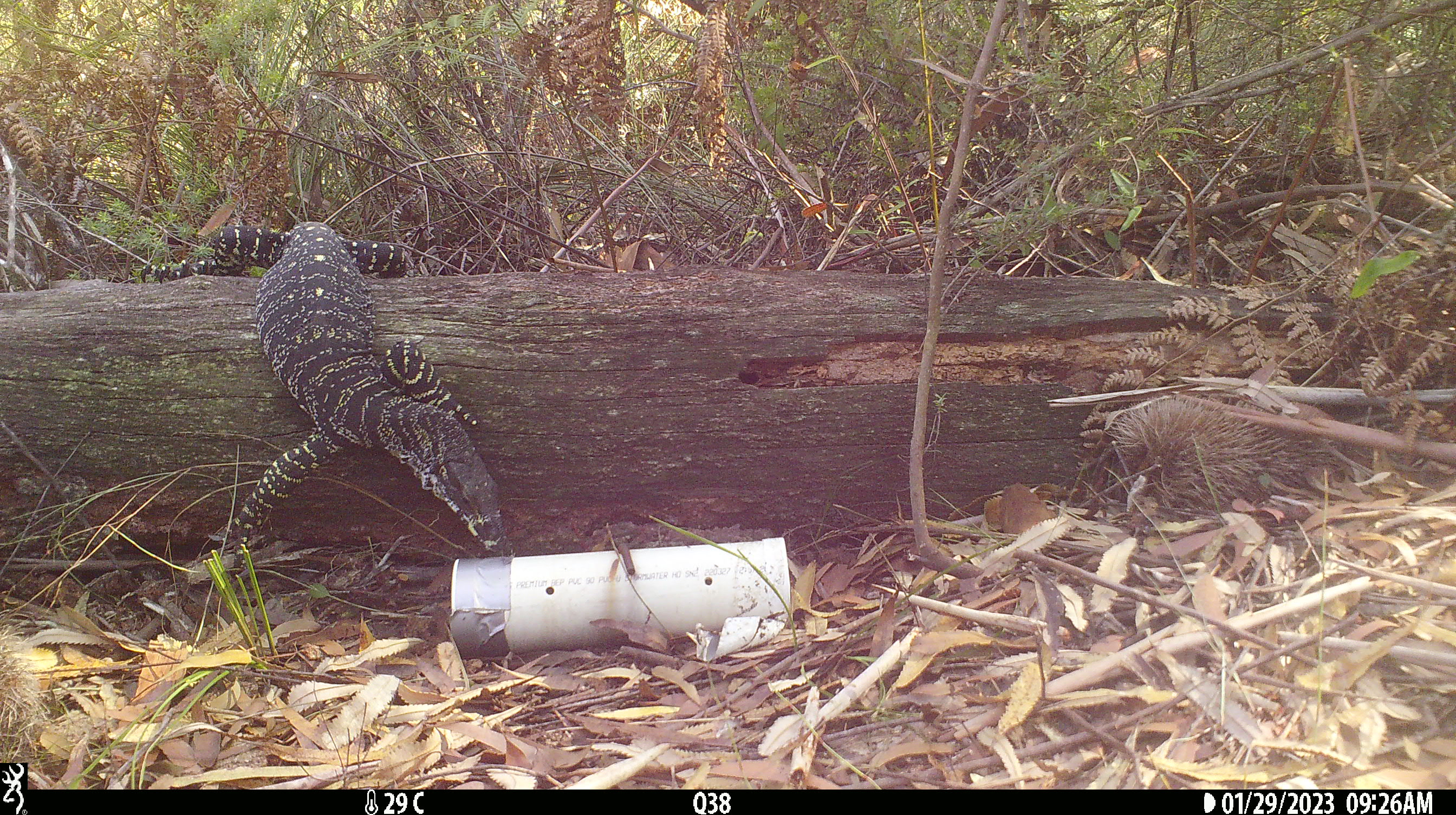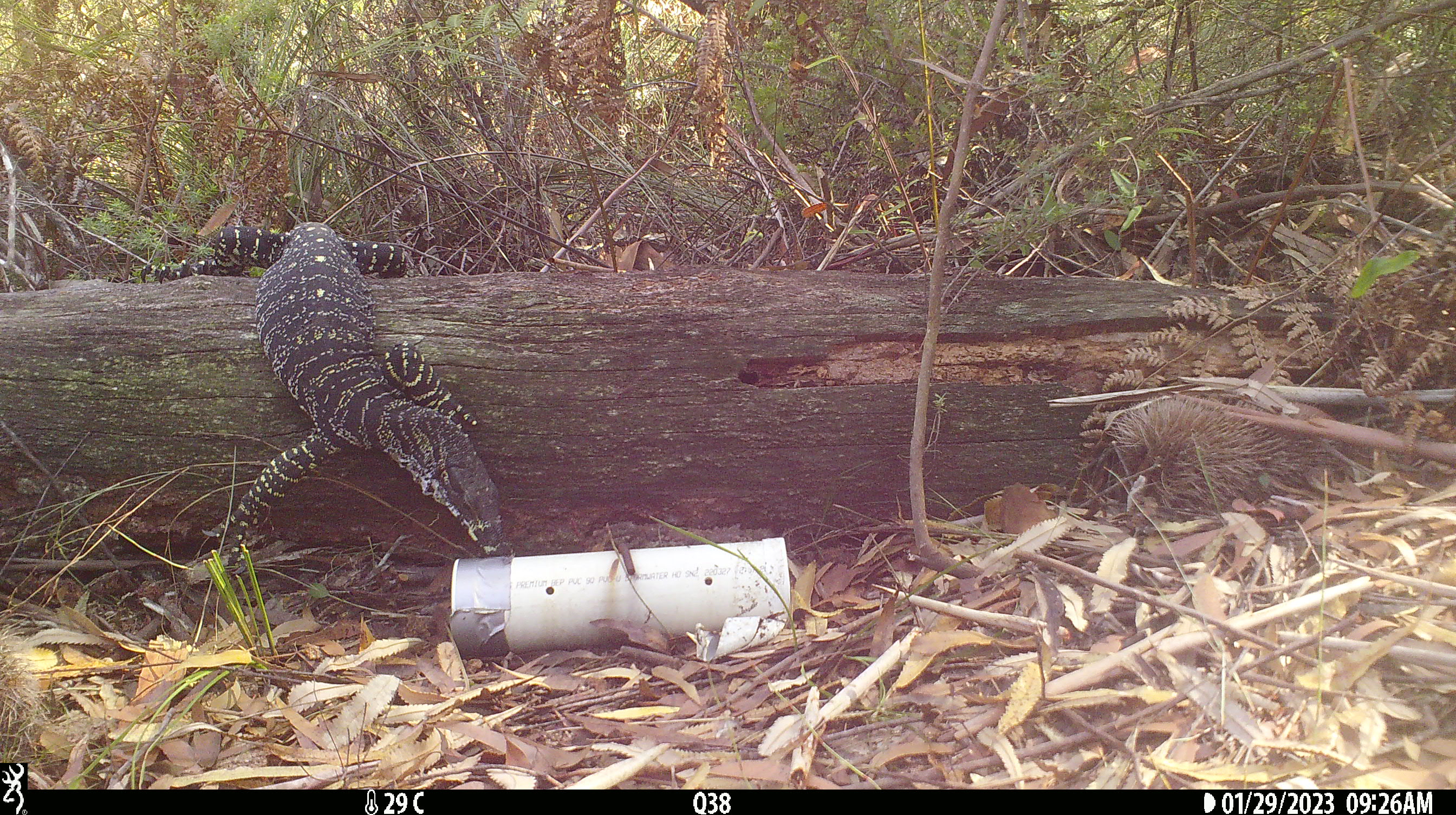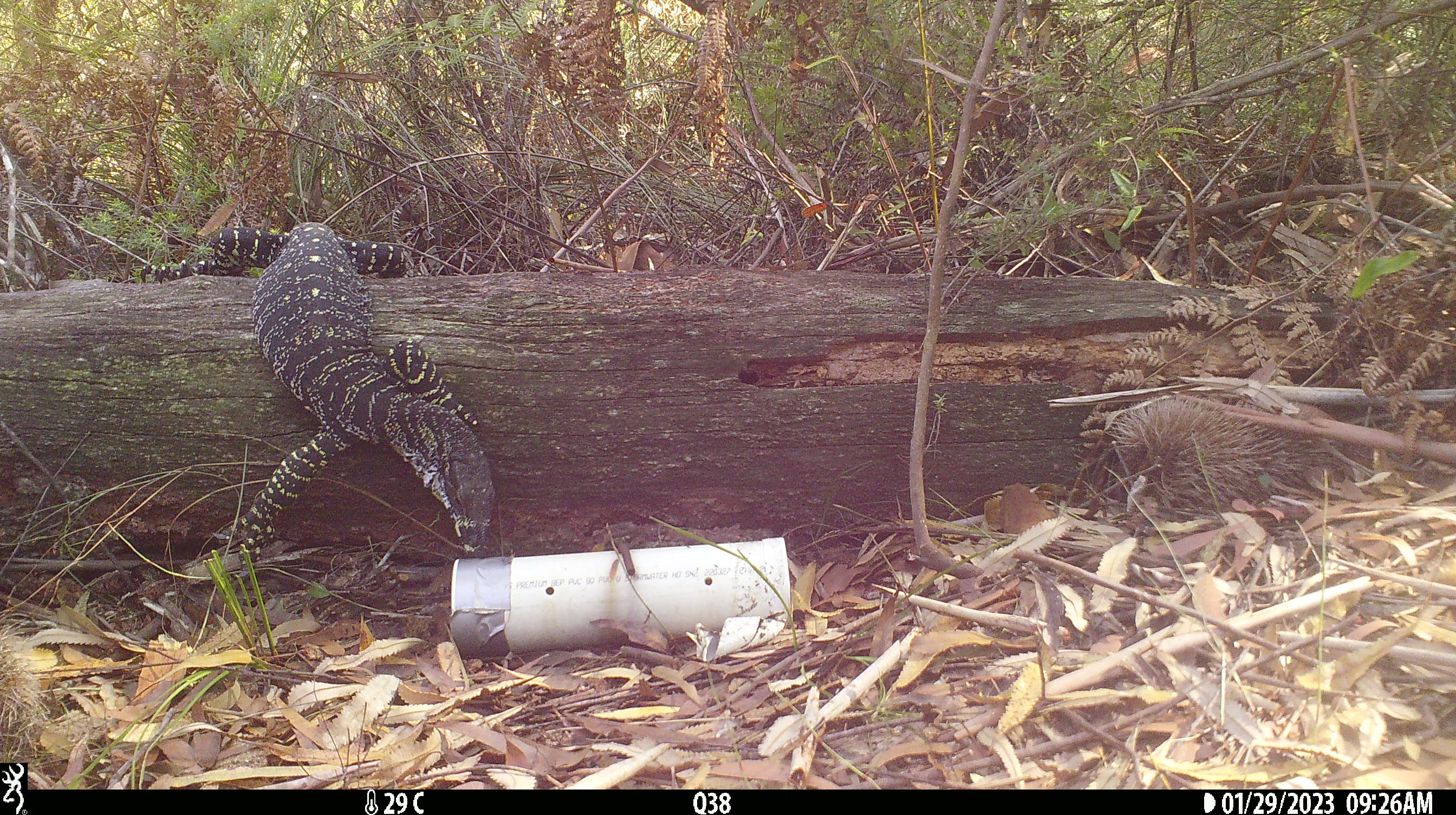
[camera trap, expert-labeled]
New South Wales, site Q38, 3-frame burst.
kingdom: Animalia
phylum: Chordata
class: Reptilia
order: Squamata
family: Varanidae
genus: Varanus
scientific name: Varanus varius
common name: lace monitor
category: goanna